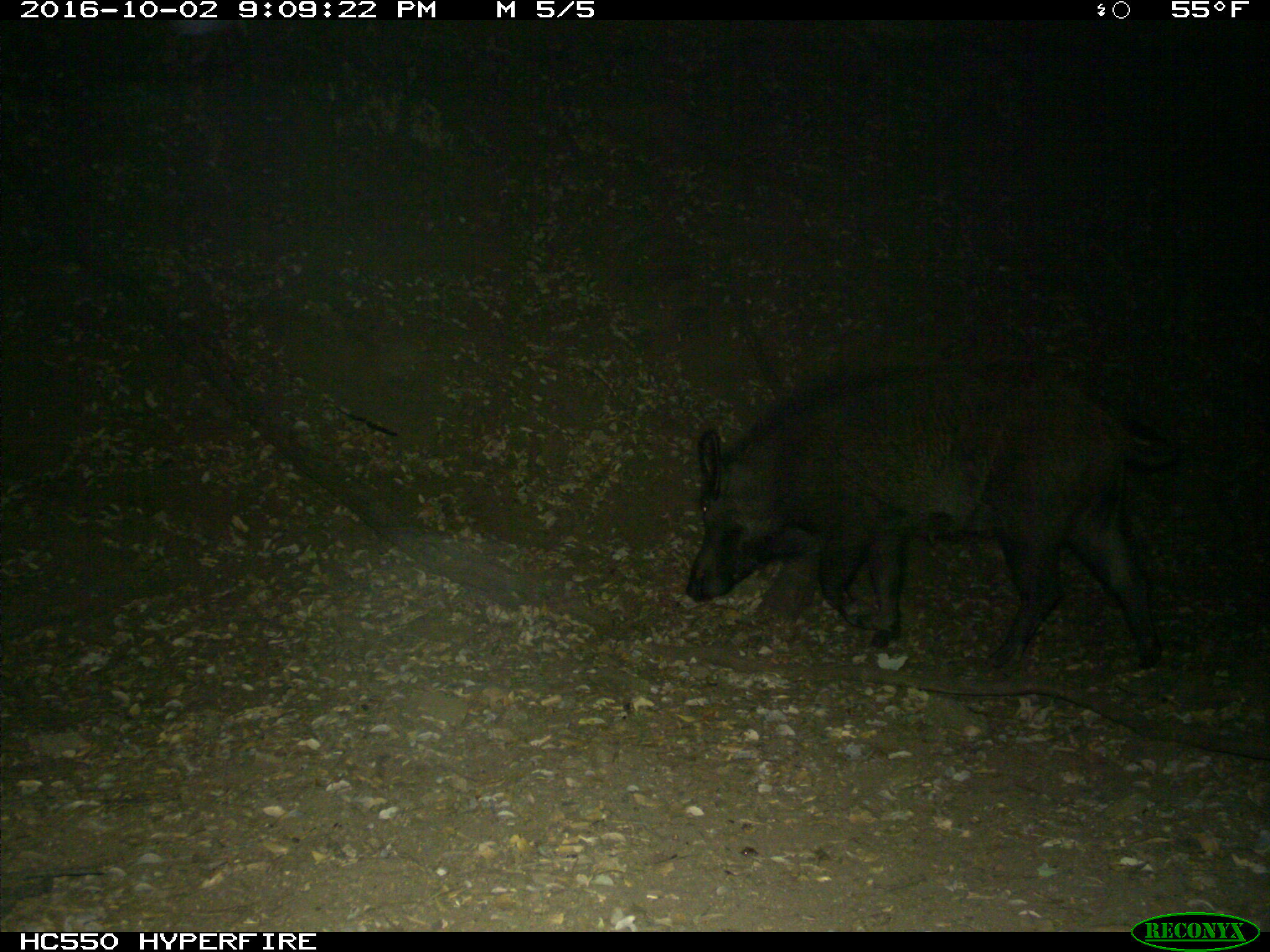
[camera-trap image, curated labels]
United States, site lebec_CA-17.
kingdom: Animalia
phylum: Chordata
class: Mammalia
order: Artiodactyla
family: Suidae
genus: Sus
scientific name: Sus scrofa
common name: wild boar